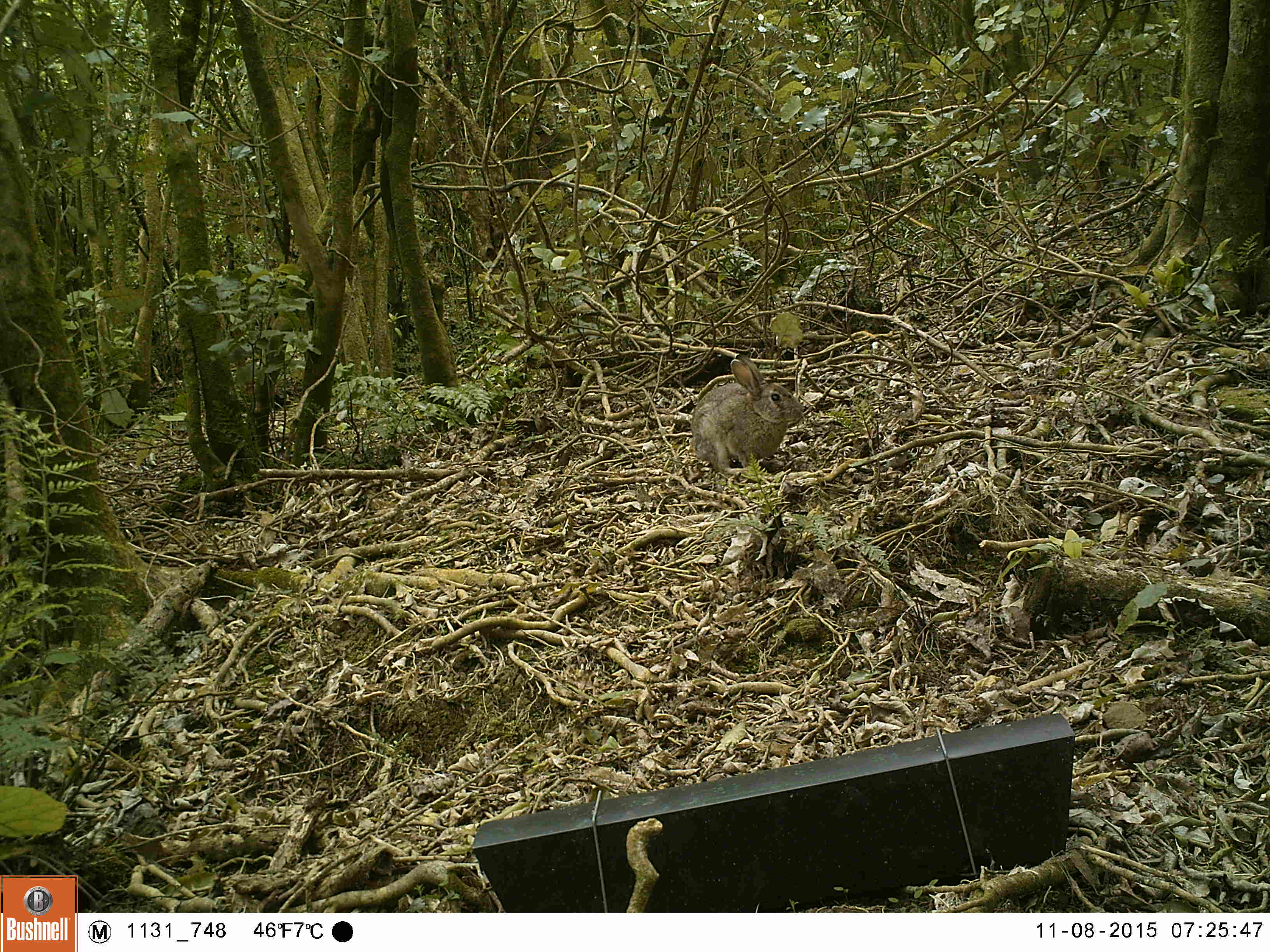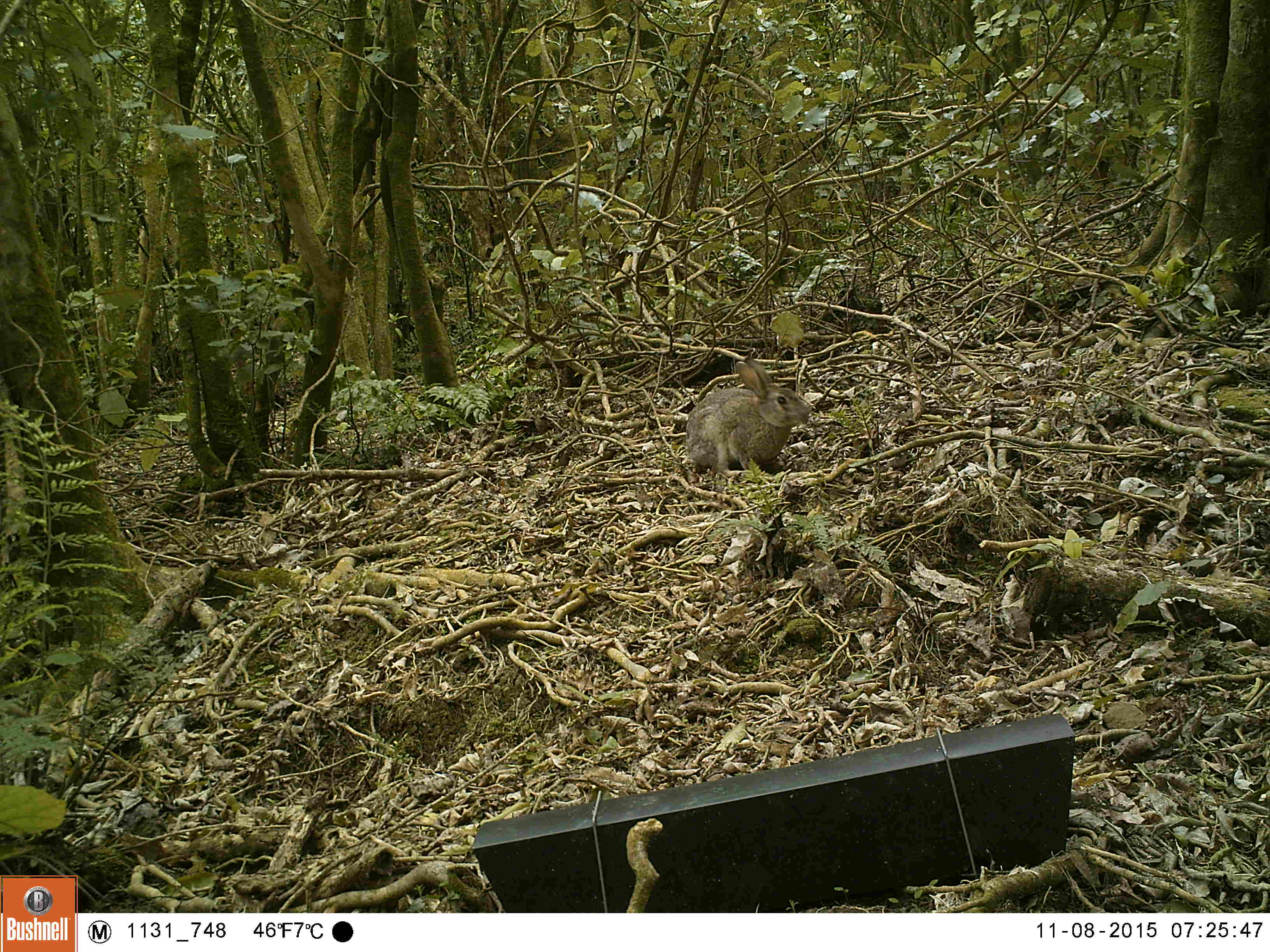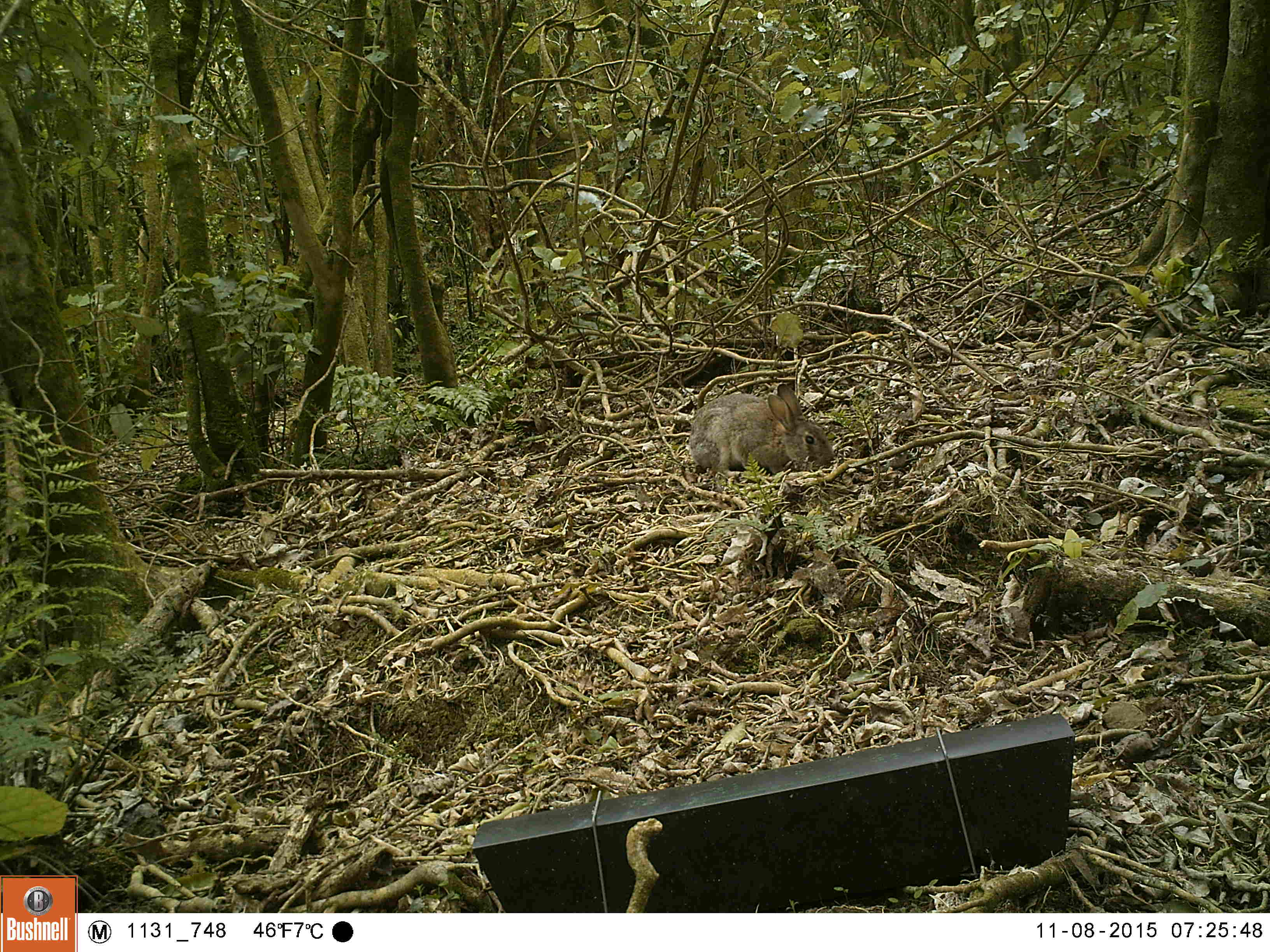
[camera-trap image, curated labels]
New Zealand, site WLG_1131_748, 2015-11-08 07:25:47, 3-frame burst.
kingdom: Animalia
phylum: Chordata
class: Mammalia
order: Lagomorpha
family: Leporidae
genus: Oryctolagus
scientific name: Oryctolagus cuniculus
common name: european rabbit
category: rabbit